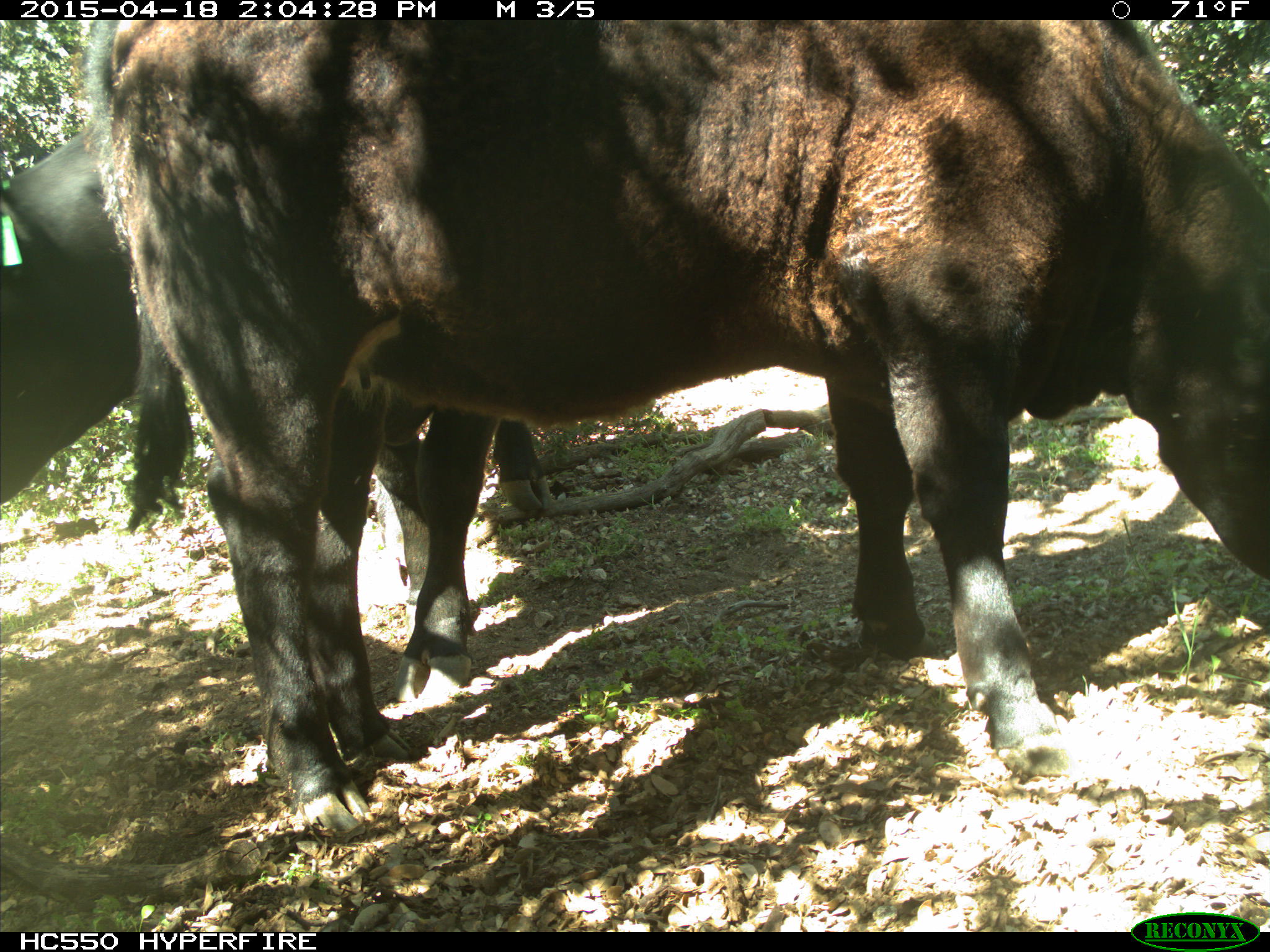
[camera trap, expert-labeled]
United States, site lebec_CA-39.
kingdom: Animalia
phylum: Chordata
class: Mammalia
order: Artiodactyla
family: Bovidae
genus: Bos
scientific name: Bos taurus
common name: domestic cow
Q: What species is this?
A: Bos taurus (domestic cow).